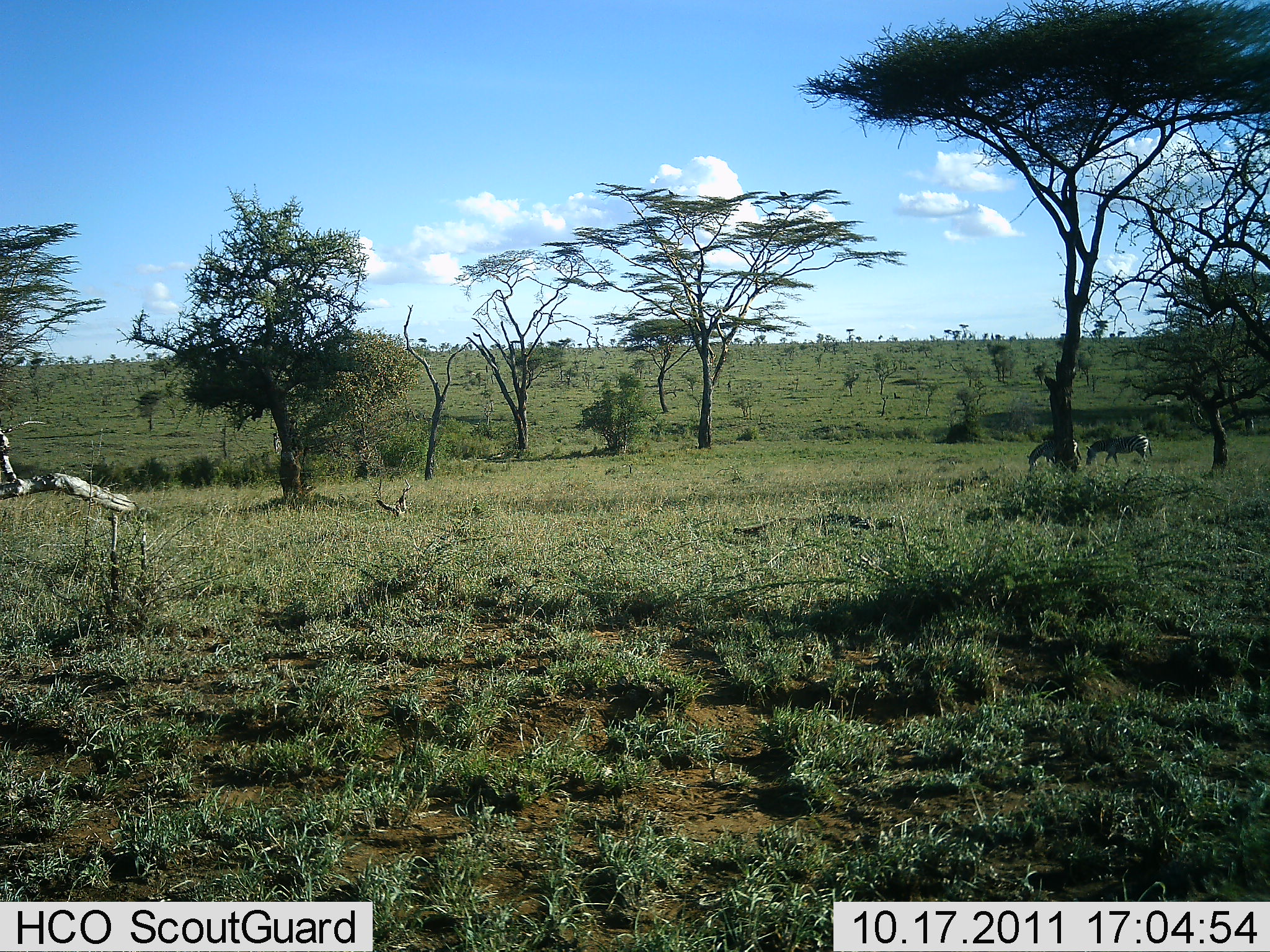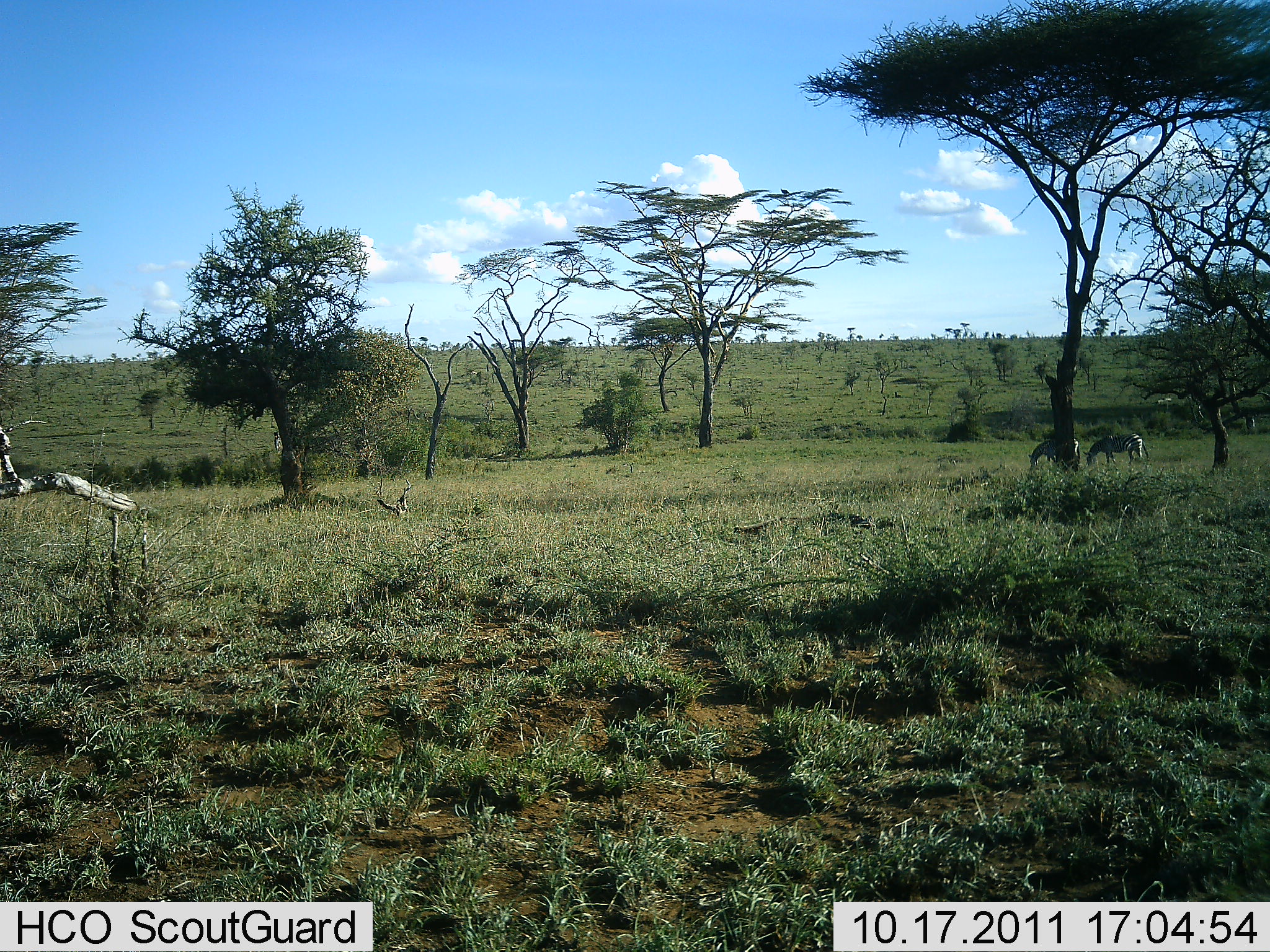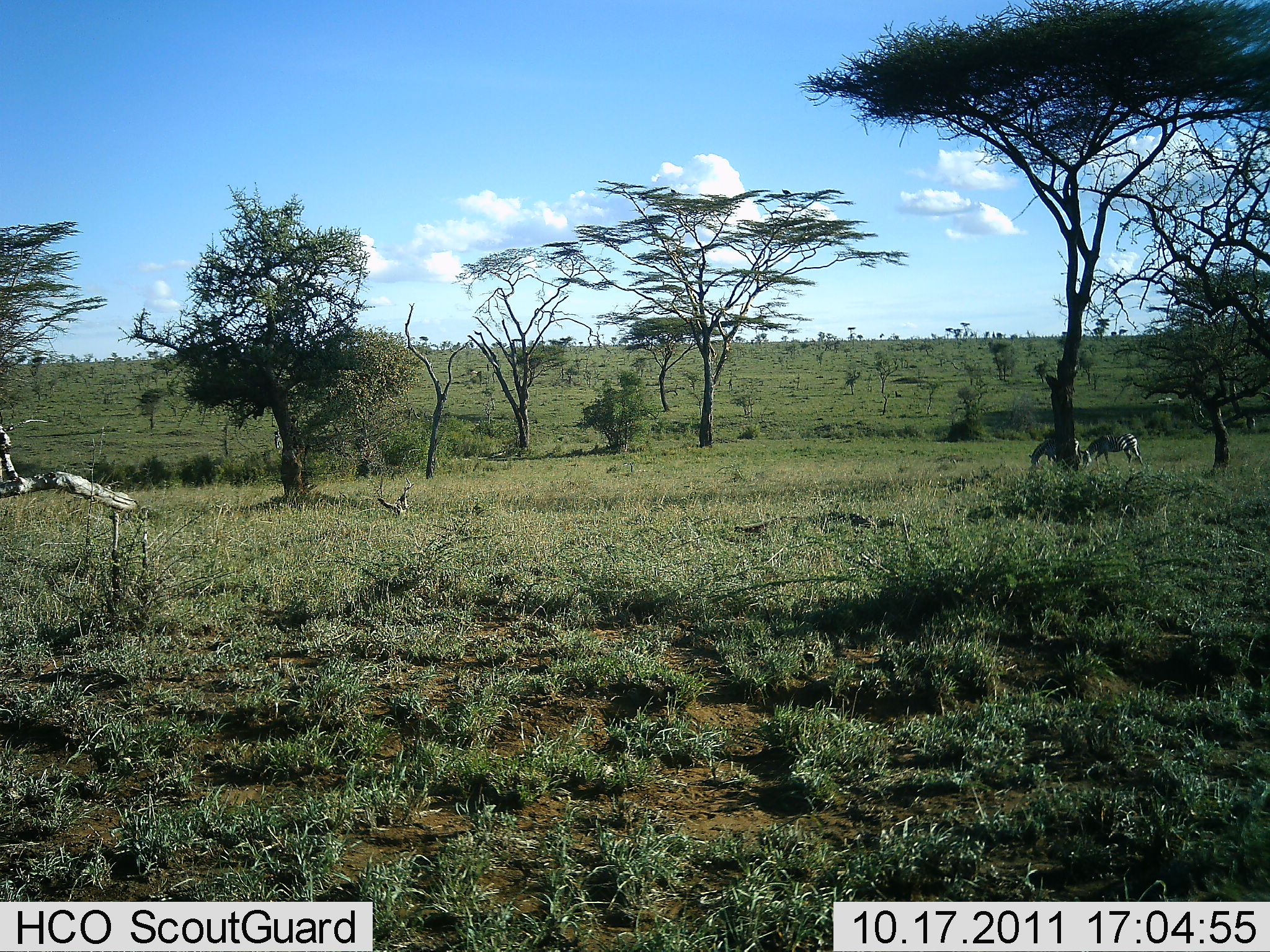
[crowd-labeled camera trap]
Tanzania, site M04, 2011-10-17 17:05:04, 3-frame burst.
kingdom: Animalia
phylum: Chordata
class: Mammalia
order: Perissodactyla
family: Equidae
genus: Equus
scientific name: Equus quagga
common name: plains zebra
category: zebra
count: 2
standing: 14%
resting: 0%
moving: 21%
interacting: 0%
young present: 0%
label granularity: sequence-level